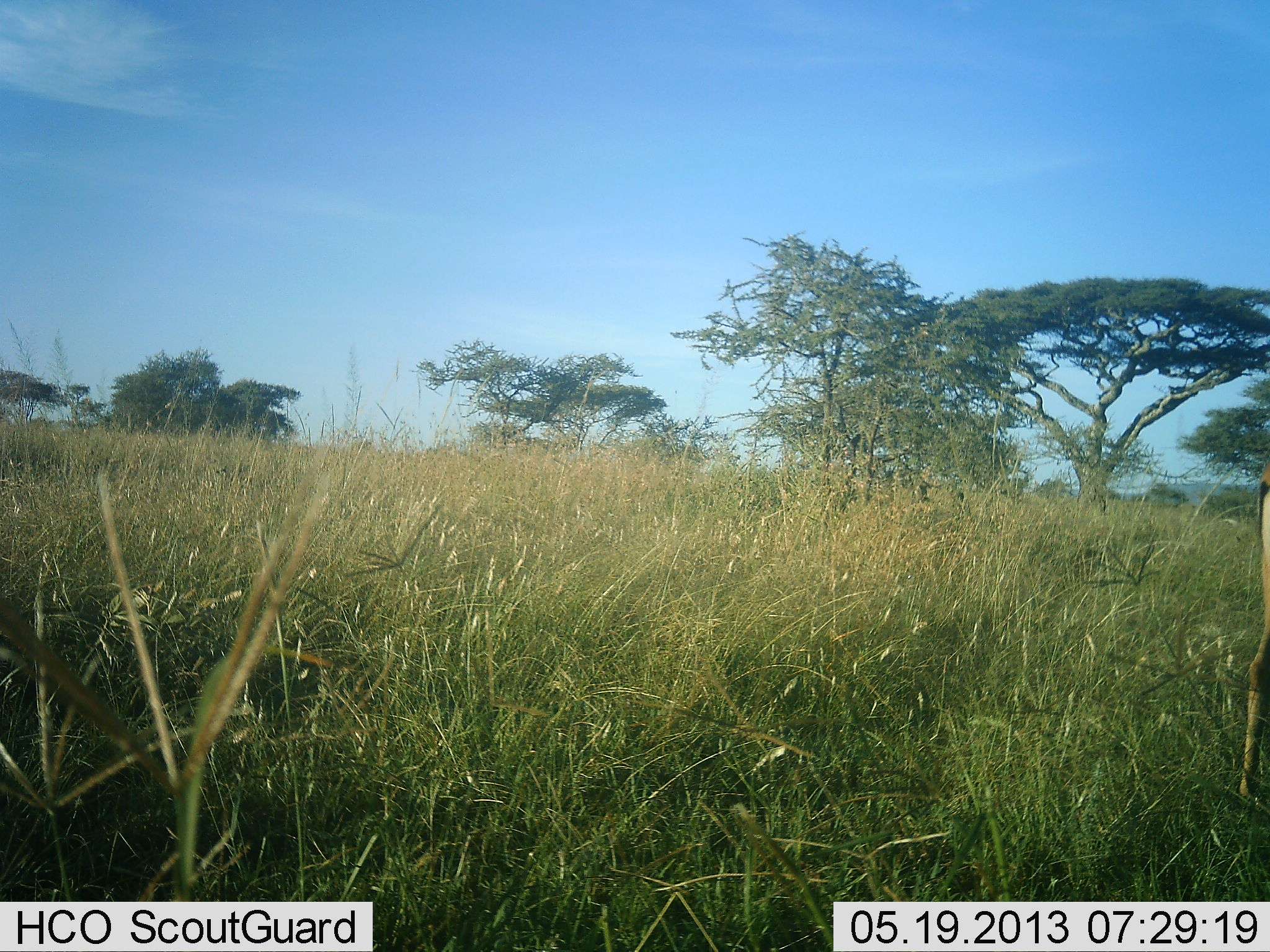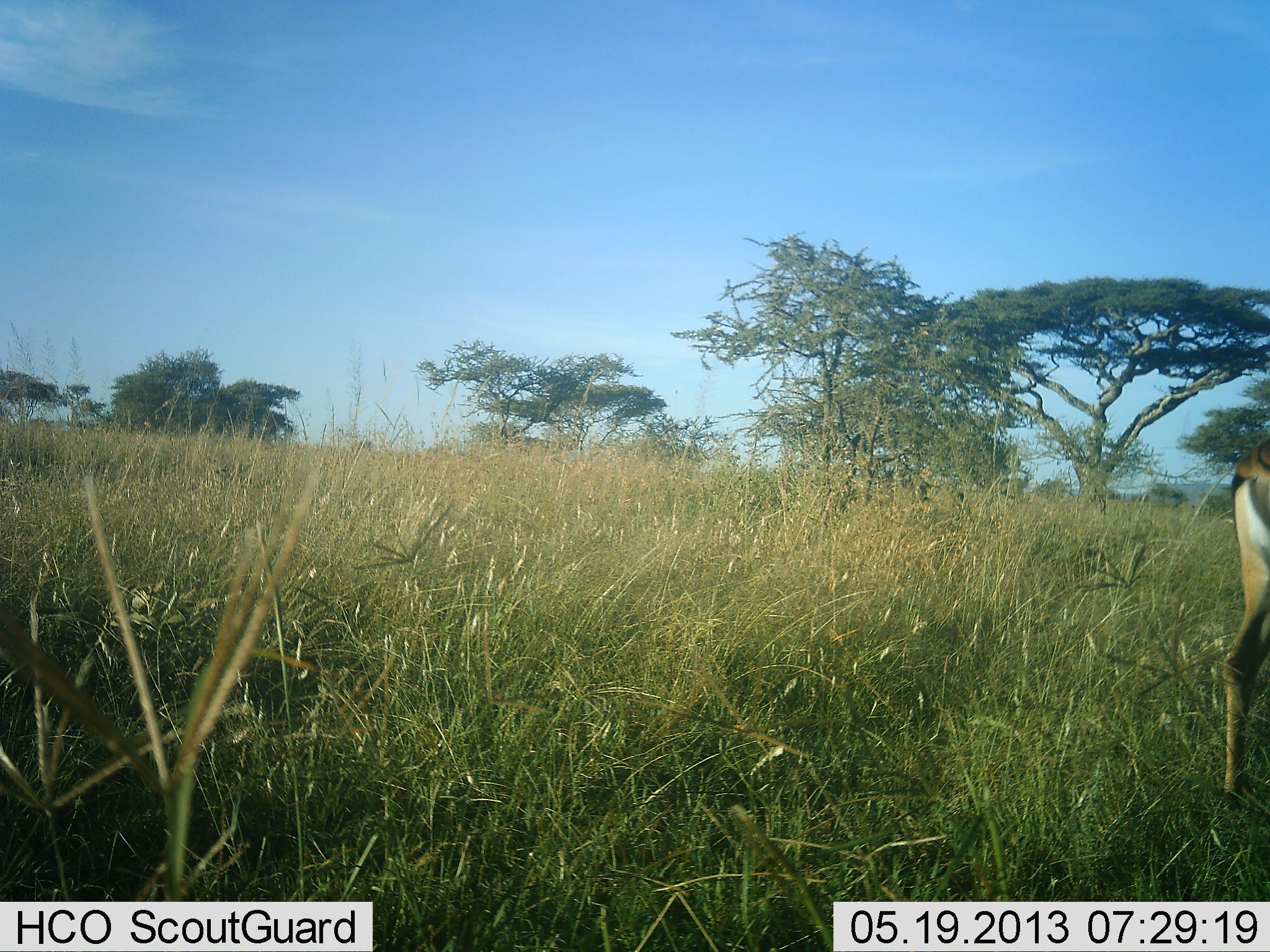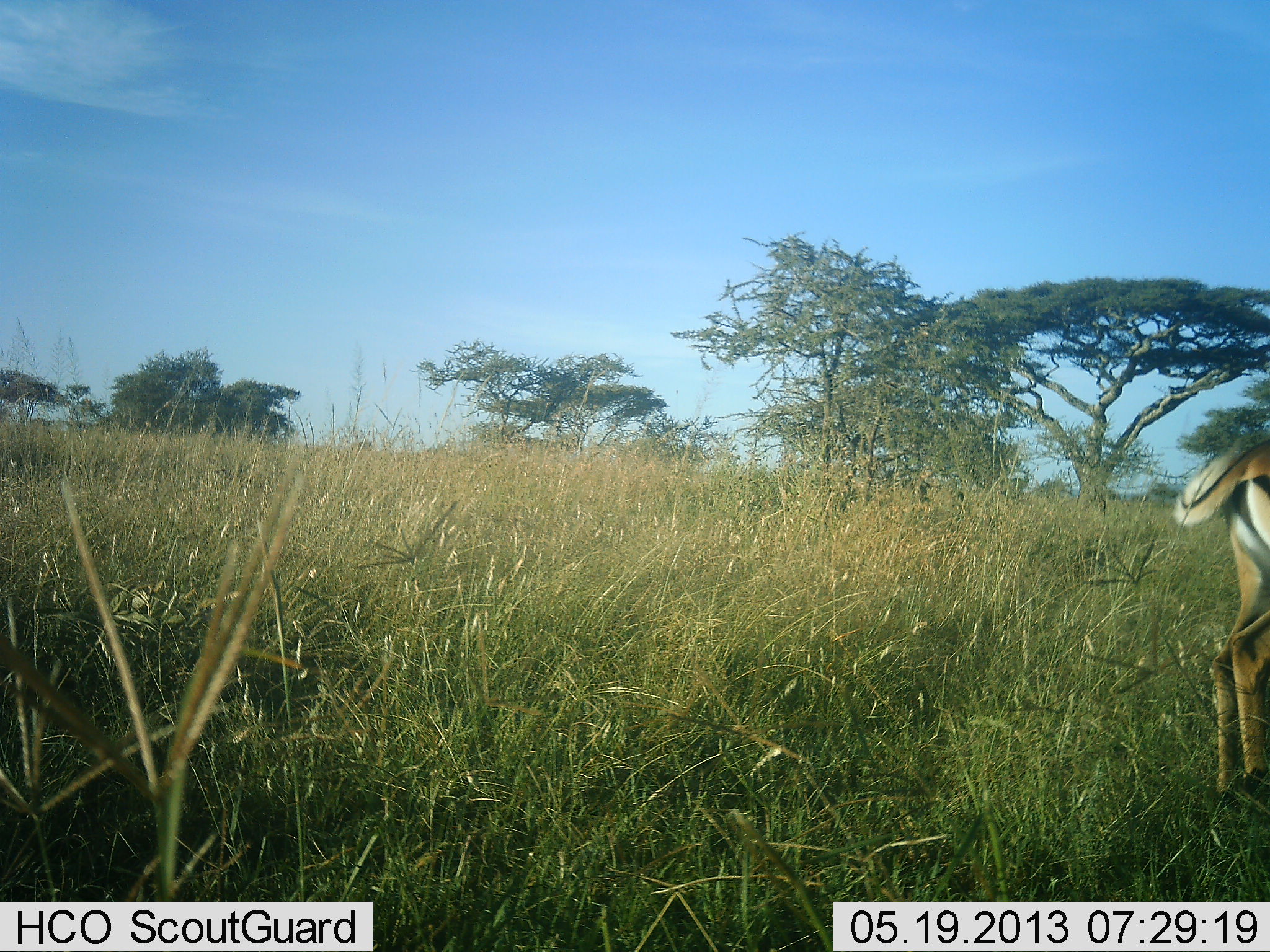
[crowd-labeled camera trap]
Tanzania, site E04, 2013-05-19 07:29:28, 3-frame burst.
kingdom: Animalia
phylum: Chordata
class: Mammalia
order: Artiodactyla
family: Bovidae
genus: Aepyceros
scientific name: Aepyceros melampus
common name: impala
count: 1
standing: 50%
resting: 0%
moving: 50%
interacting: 0%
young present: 0%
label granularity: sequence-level